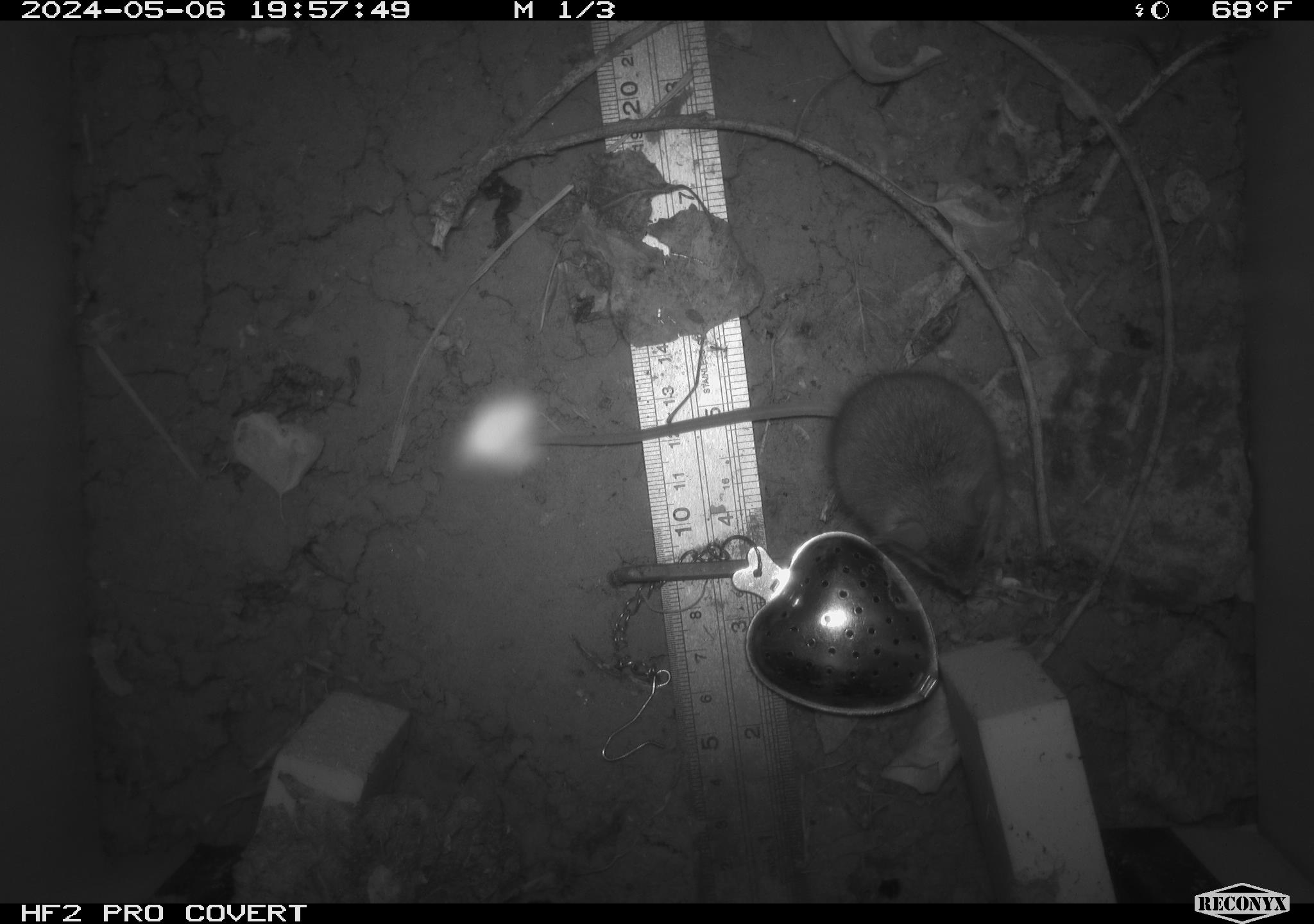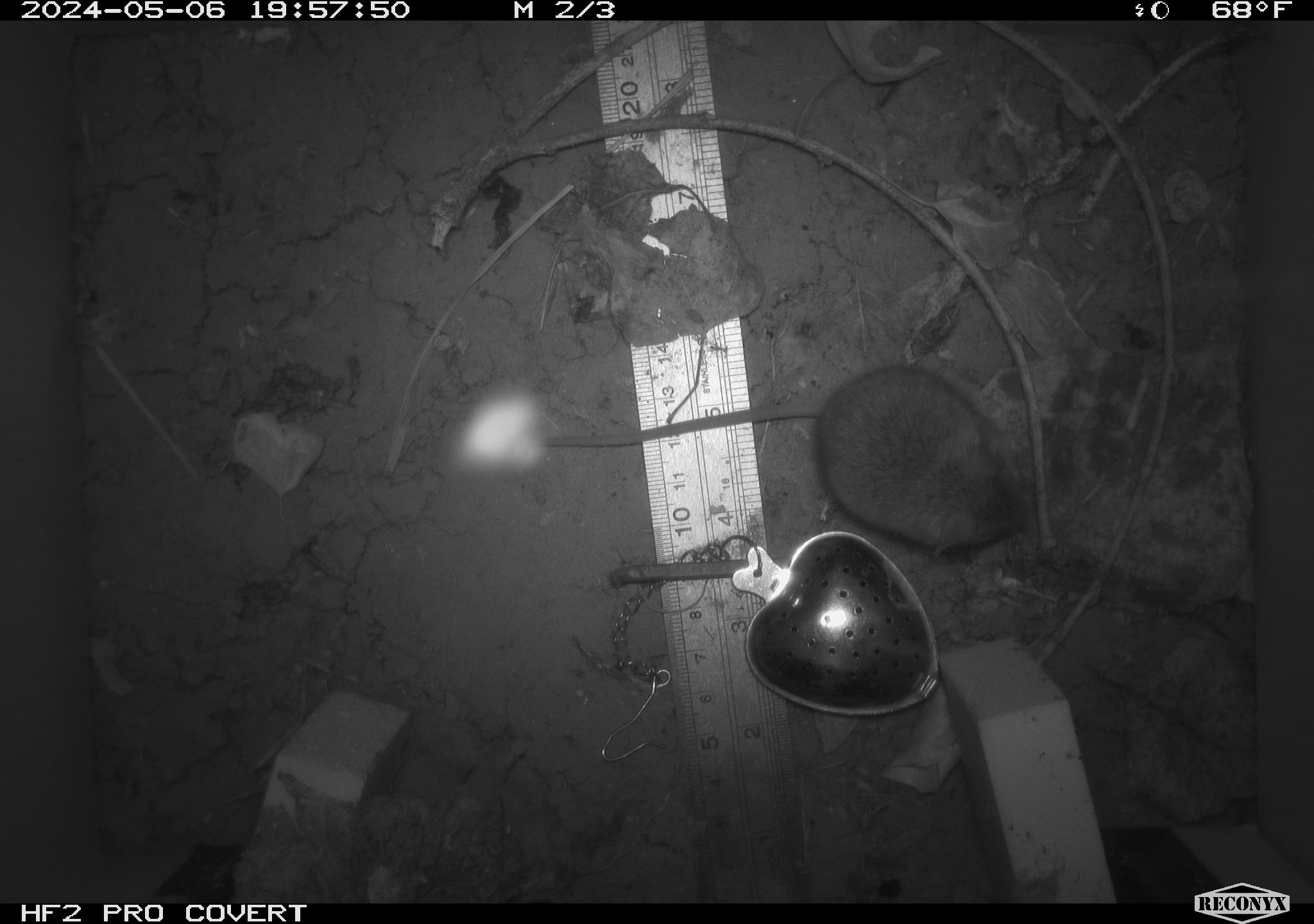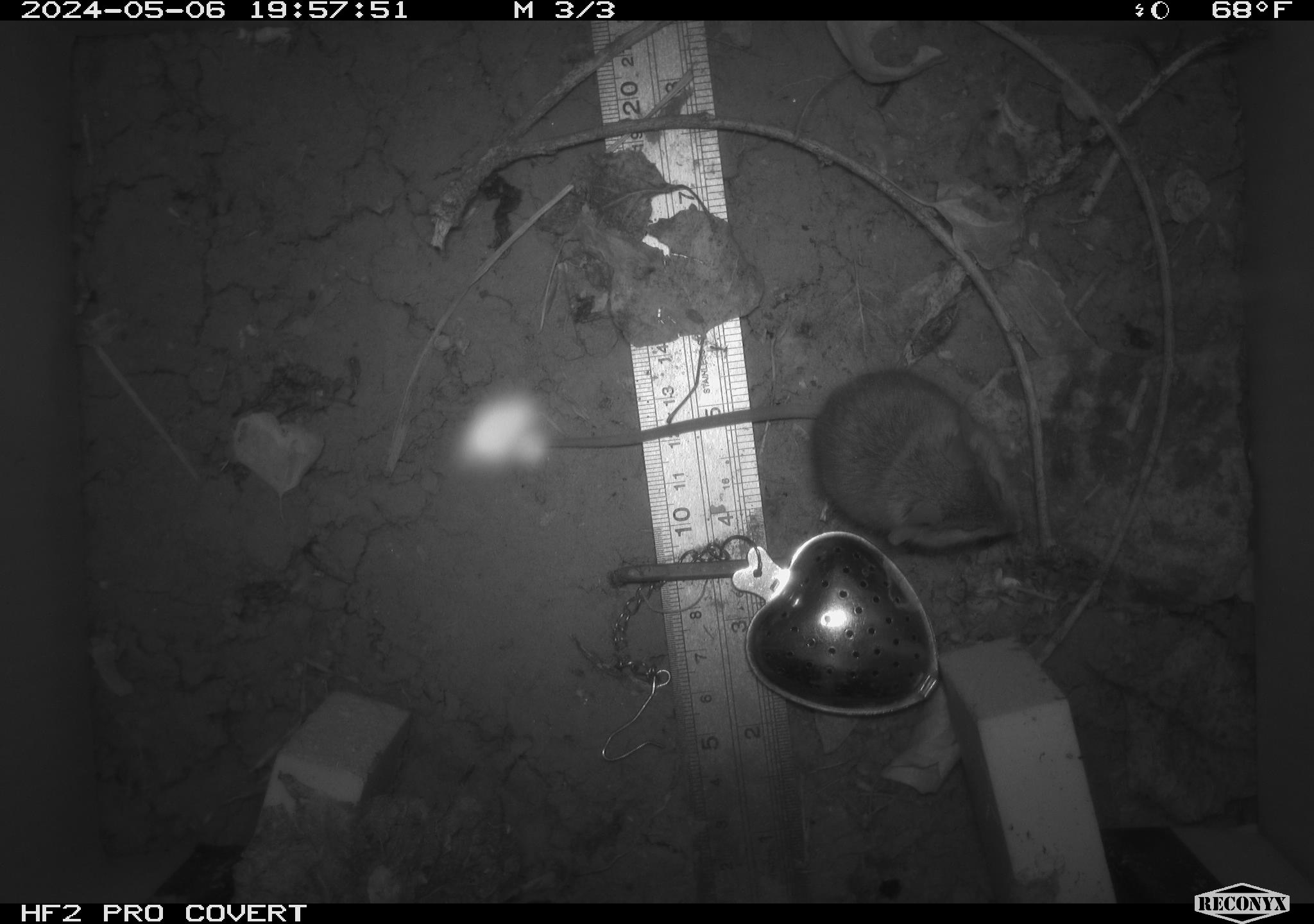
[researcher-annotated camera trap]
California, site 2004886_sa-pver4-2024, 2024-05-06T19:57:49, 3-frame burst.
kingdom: Animalia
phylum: Chordata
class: Mammalia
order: Rodentia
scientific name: Rodentia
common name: mouse species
Mouse species (Rodentia).